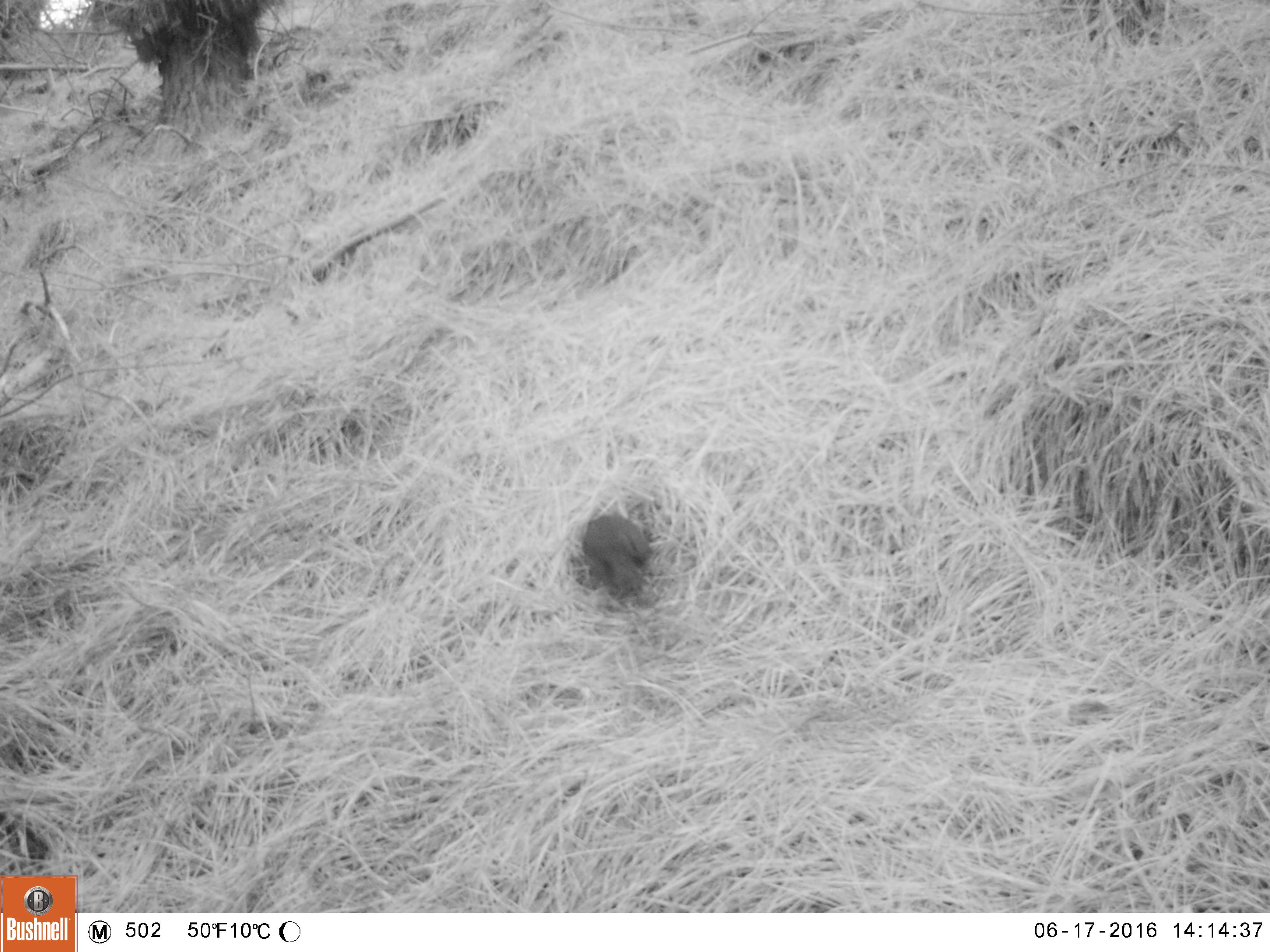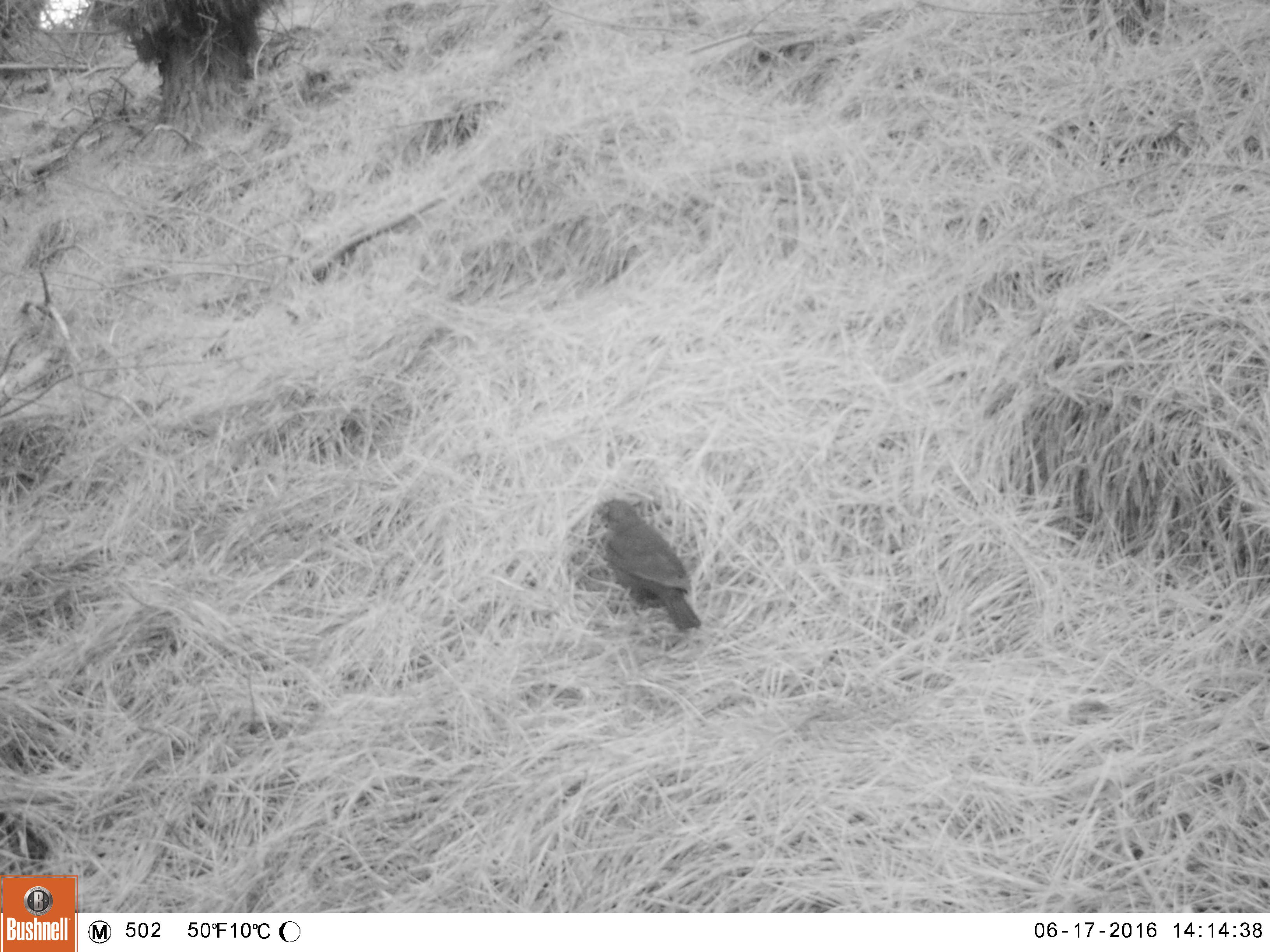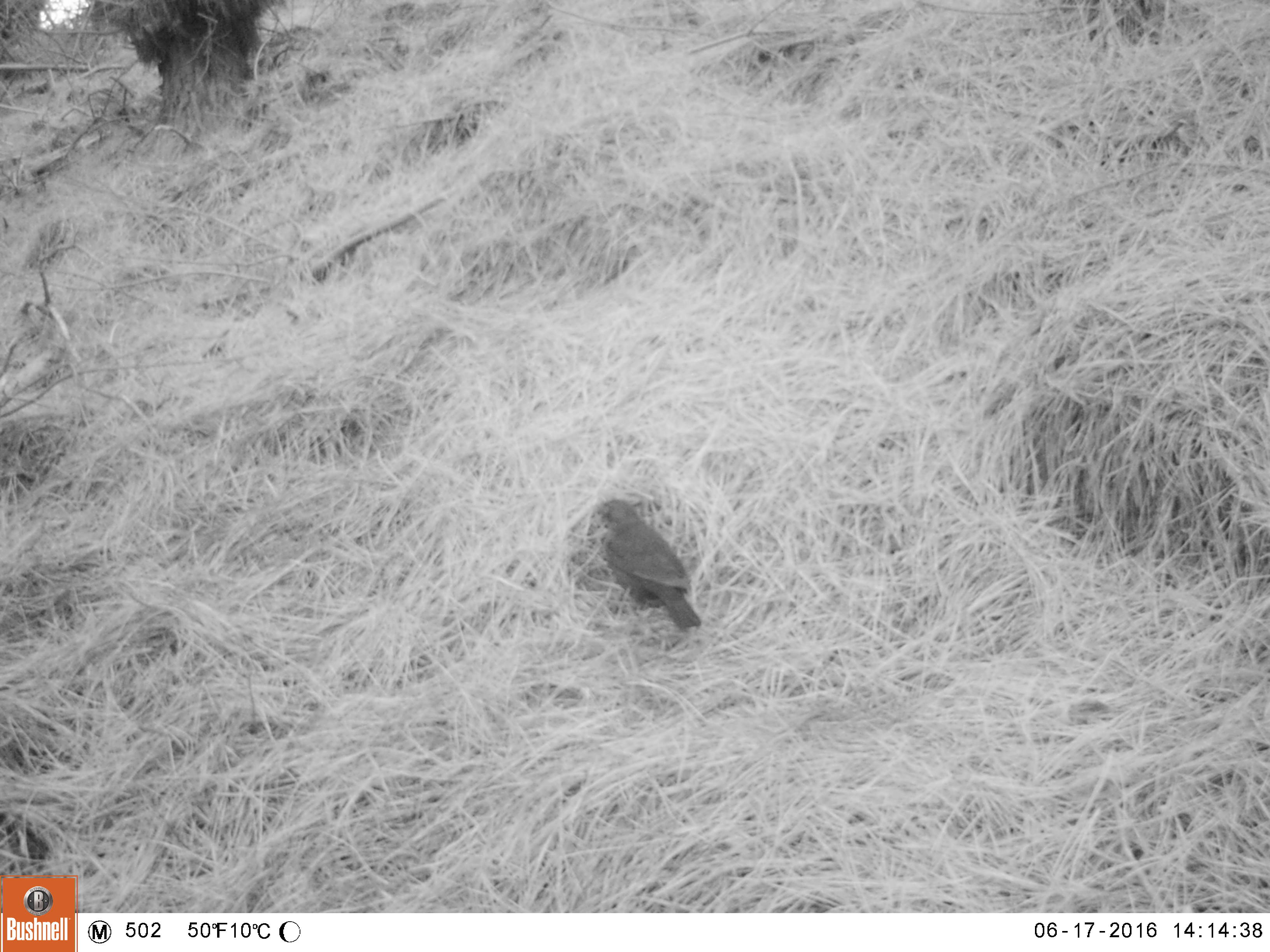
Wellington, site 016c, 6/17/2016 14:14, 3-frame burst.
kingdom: Animalia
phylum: Chordata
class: Aves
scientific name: Aves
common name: bird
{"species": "bird (Aves)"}